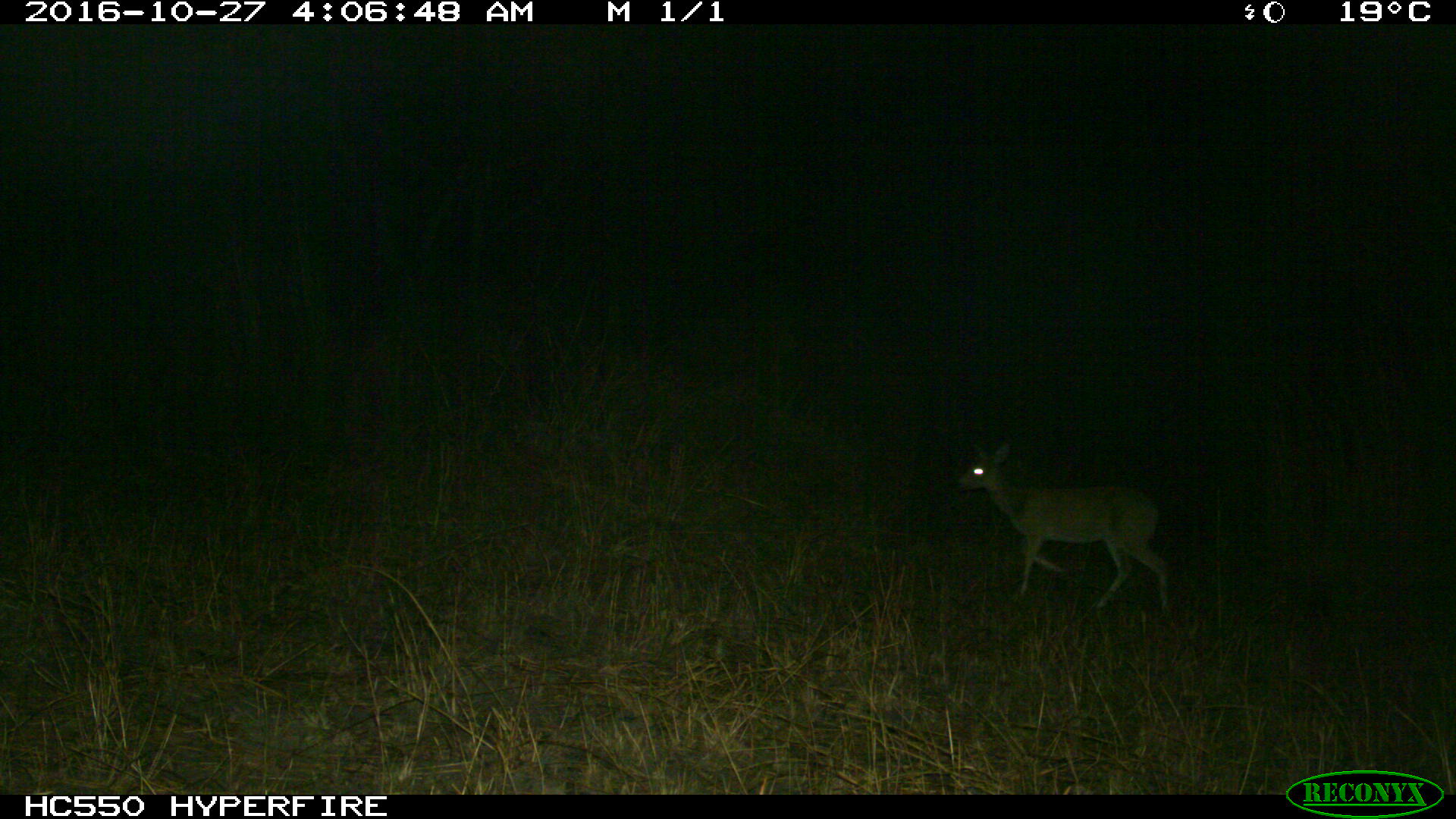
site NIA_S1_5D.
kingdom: Animalia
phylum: Chordata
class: Mammalia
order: Artiodactyla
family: Bovidae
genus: Sylvicapra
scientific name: Sylvicapra grimmia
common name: common duiker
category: duikercommongrey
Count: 1.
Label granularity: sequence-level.